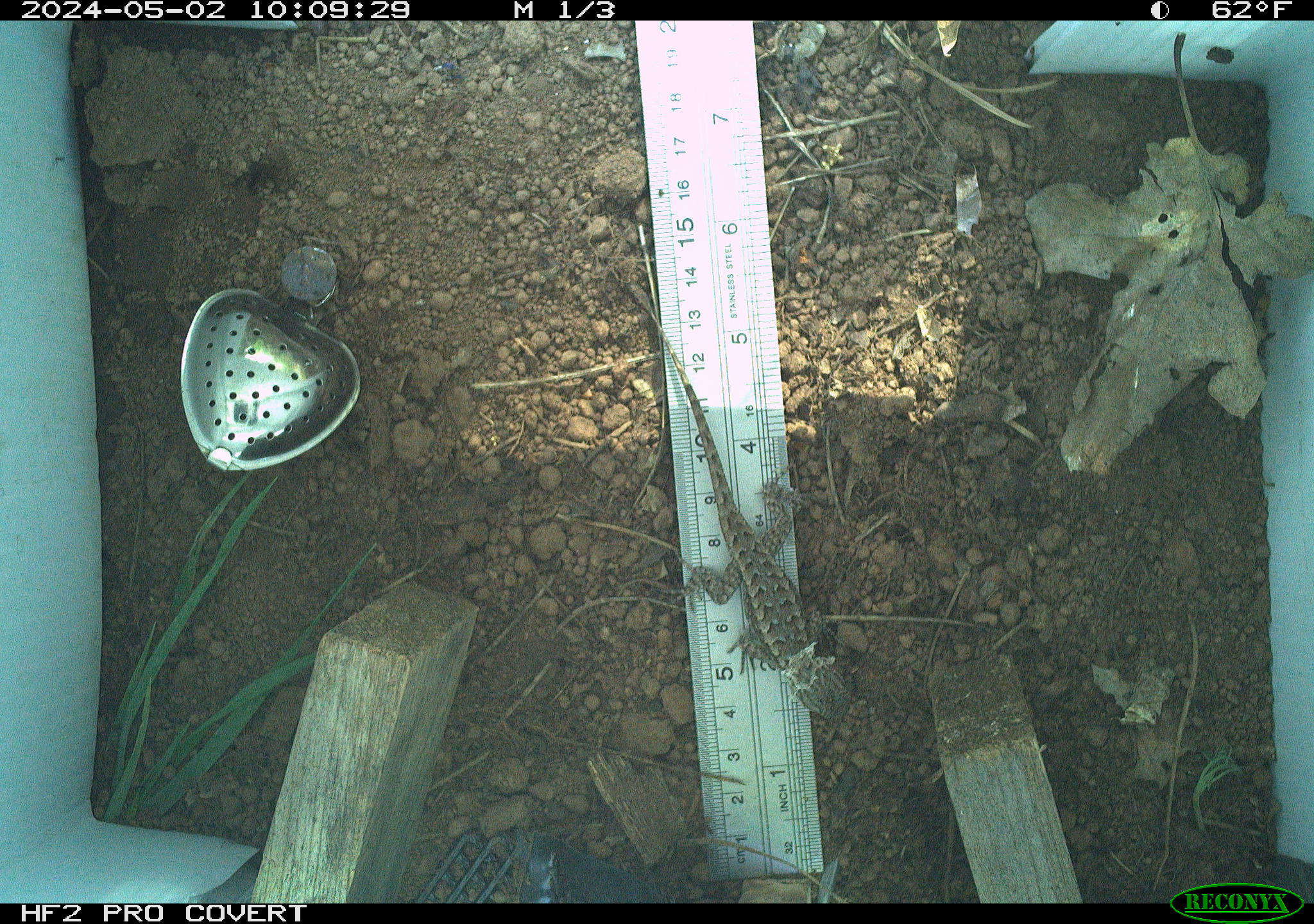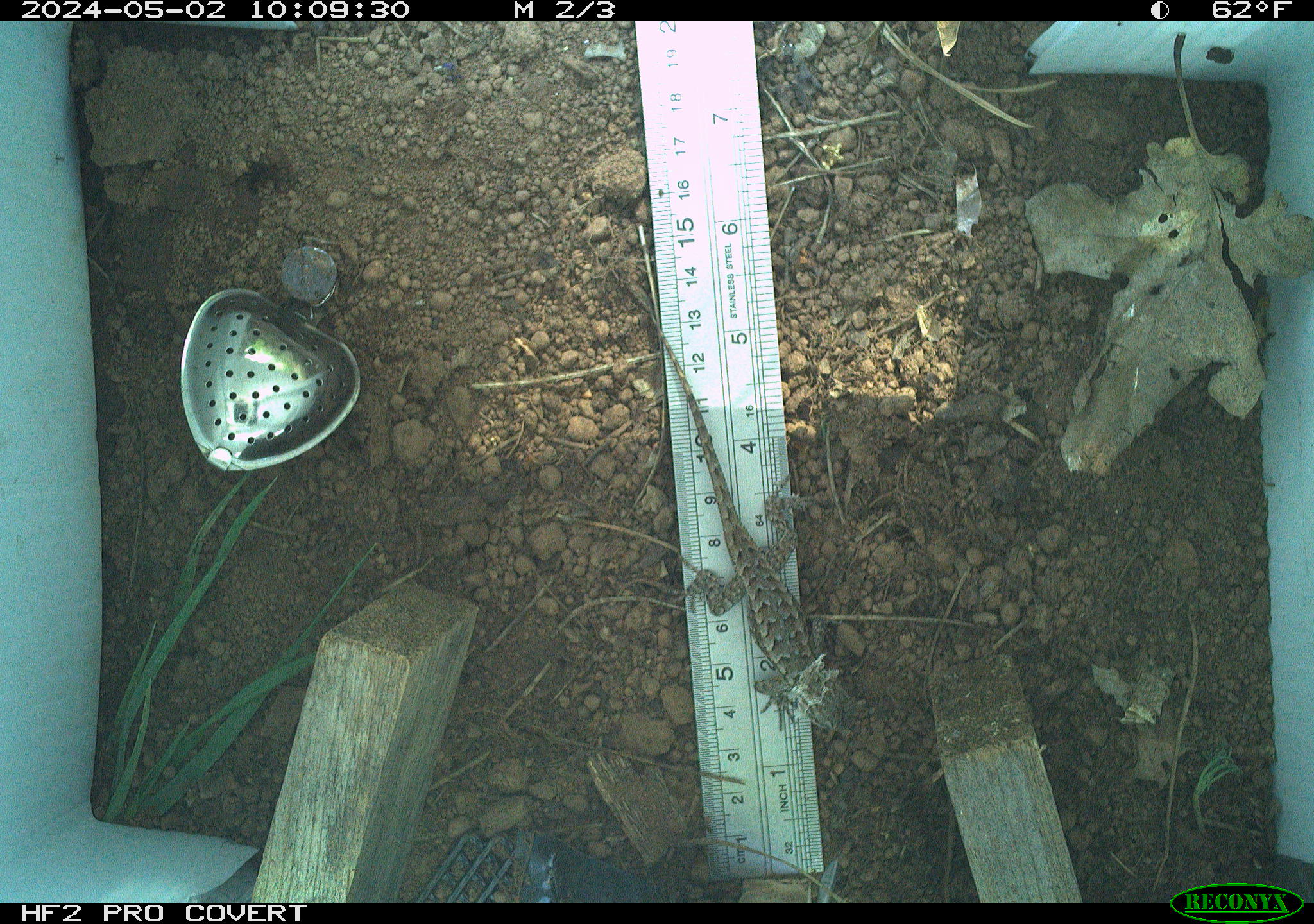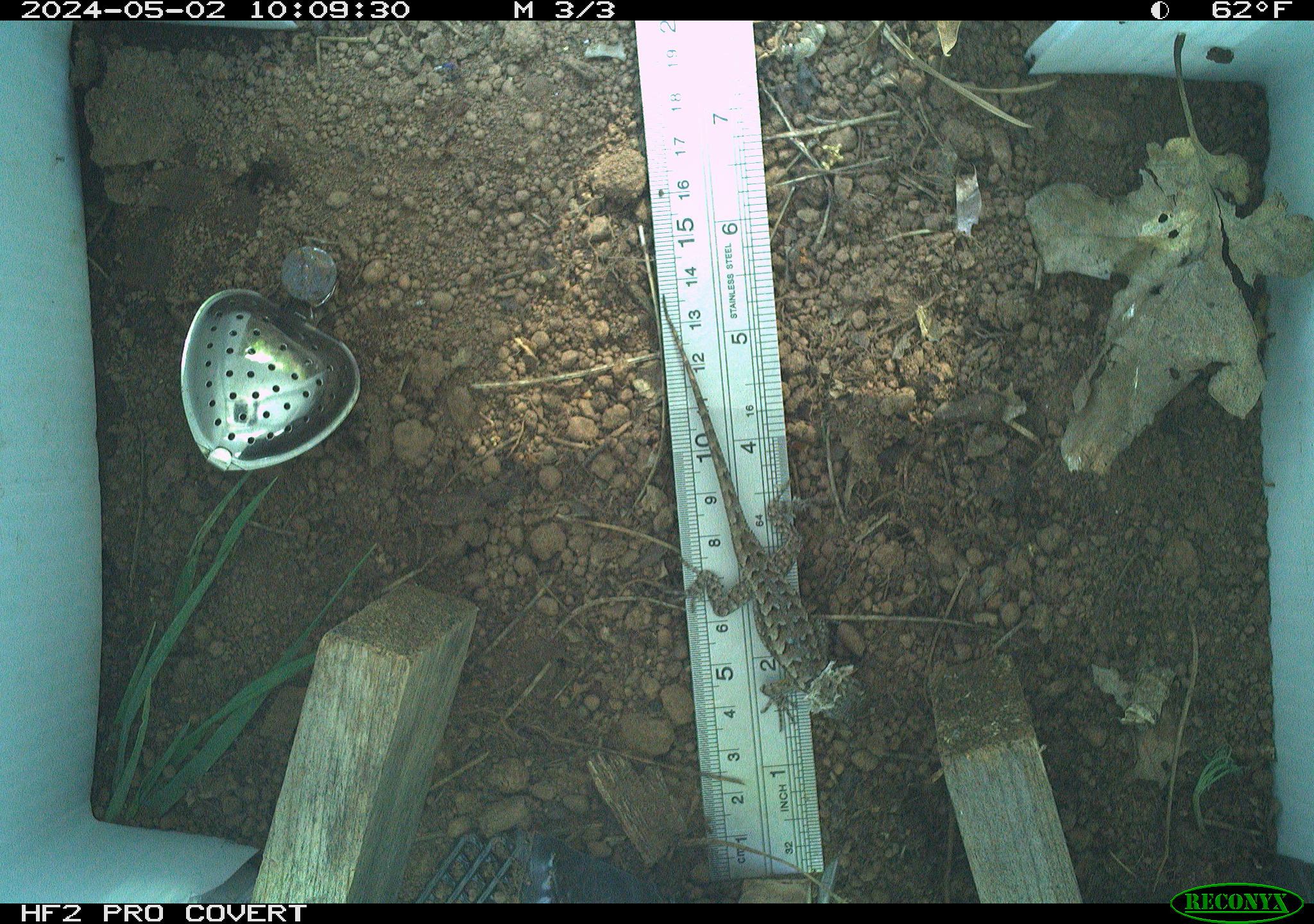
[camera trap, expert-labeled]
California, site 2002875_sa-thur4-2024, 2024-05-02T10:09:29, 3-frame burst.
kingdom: Animalia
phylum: Chordata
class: Reptilia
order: Squamata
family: Phrynosomatidae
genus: Sceloporus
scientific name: Sceloporus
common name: spiny lizards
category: sceloporus species